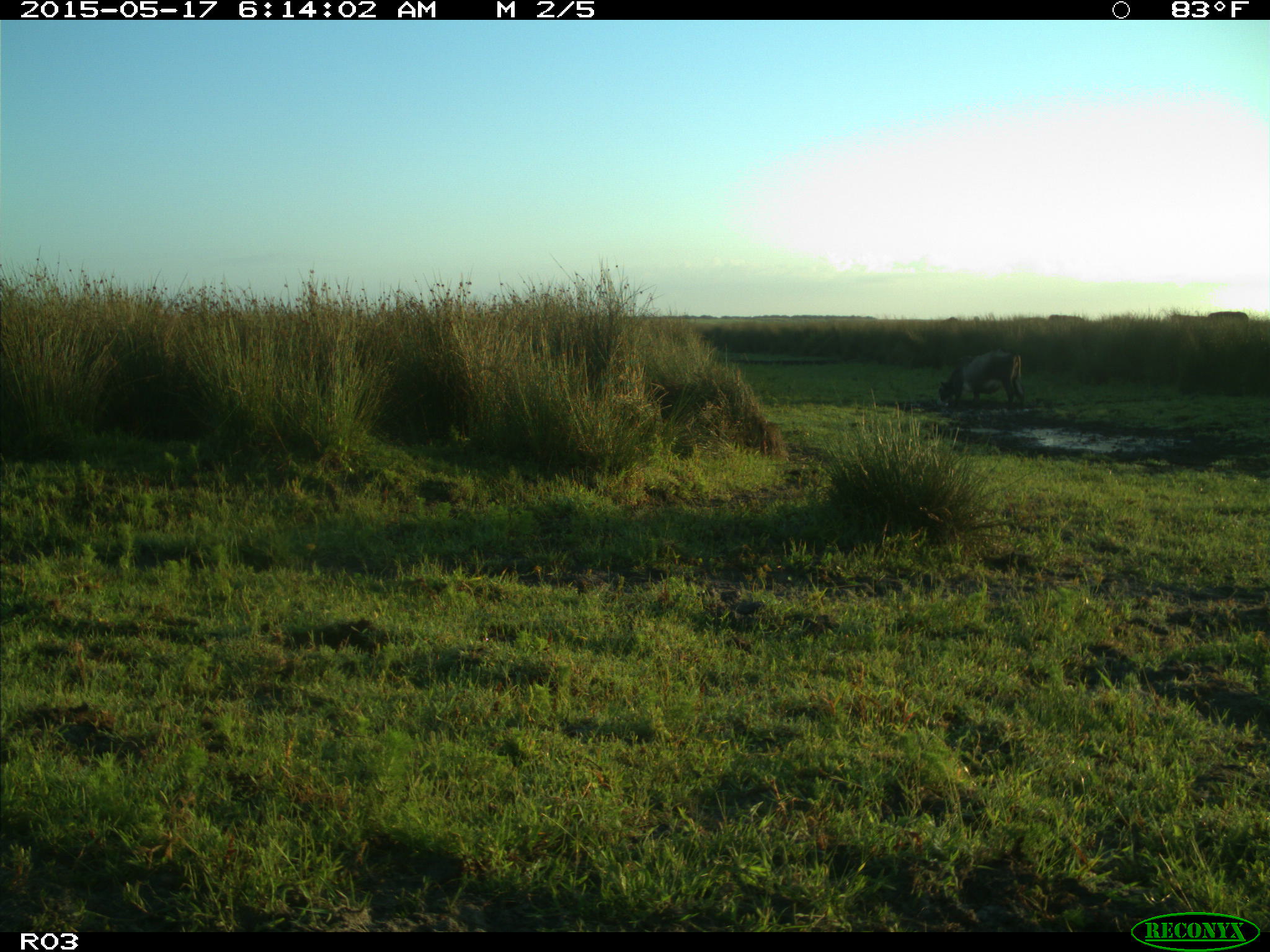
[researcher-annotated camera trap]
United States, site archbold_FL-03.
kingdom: Animalia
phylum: Chordata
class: Mammalia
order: Artiodactyla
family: Bovidae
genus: Bos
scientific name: Bos taurus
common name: domestic cow